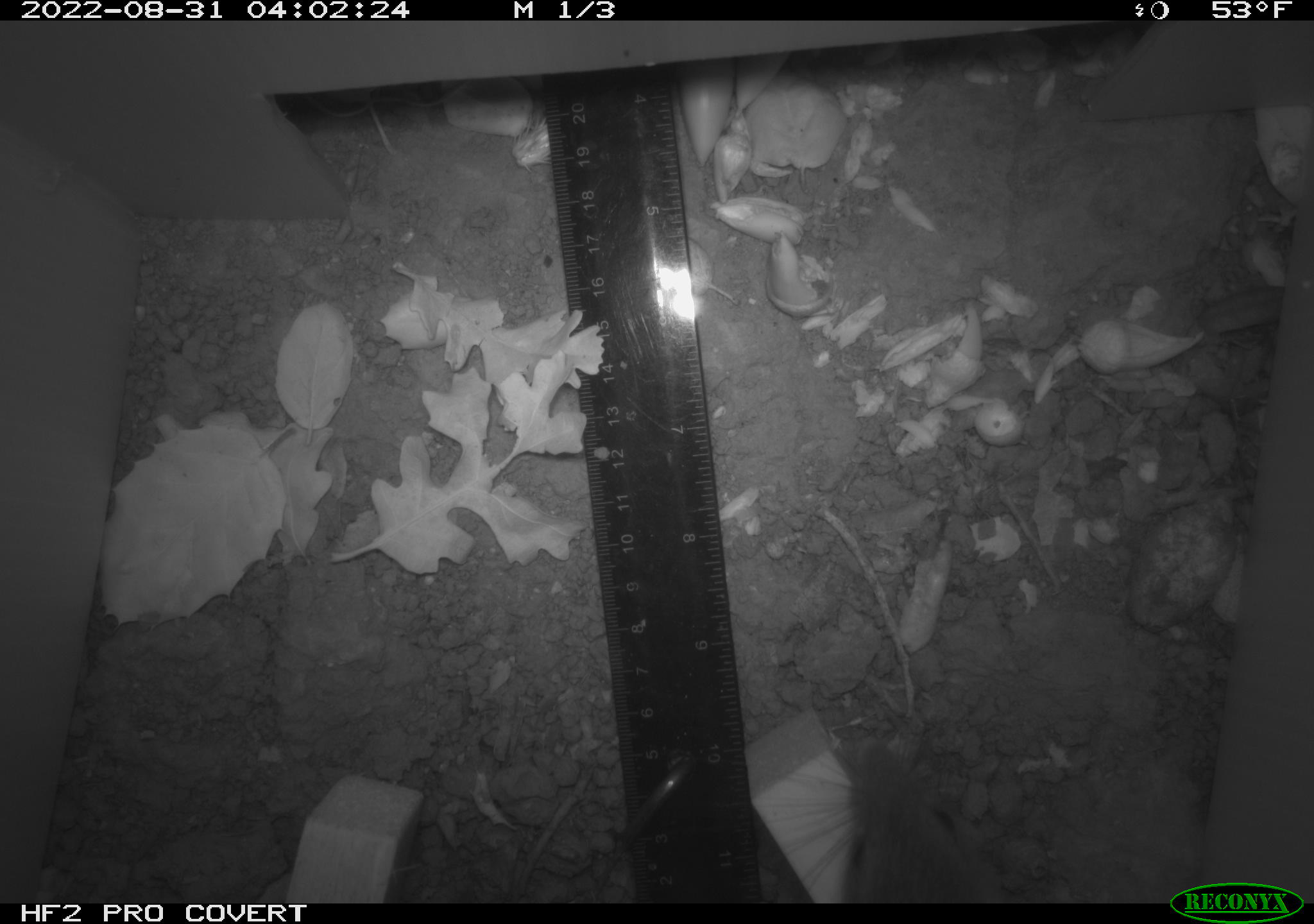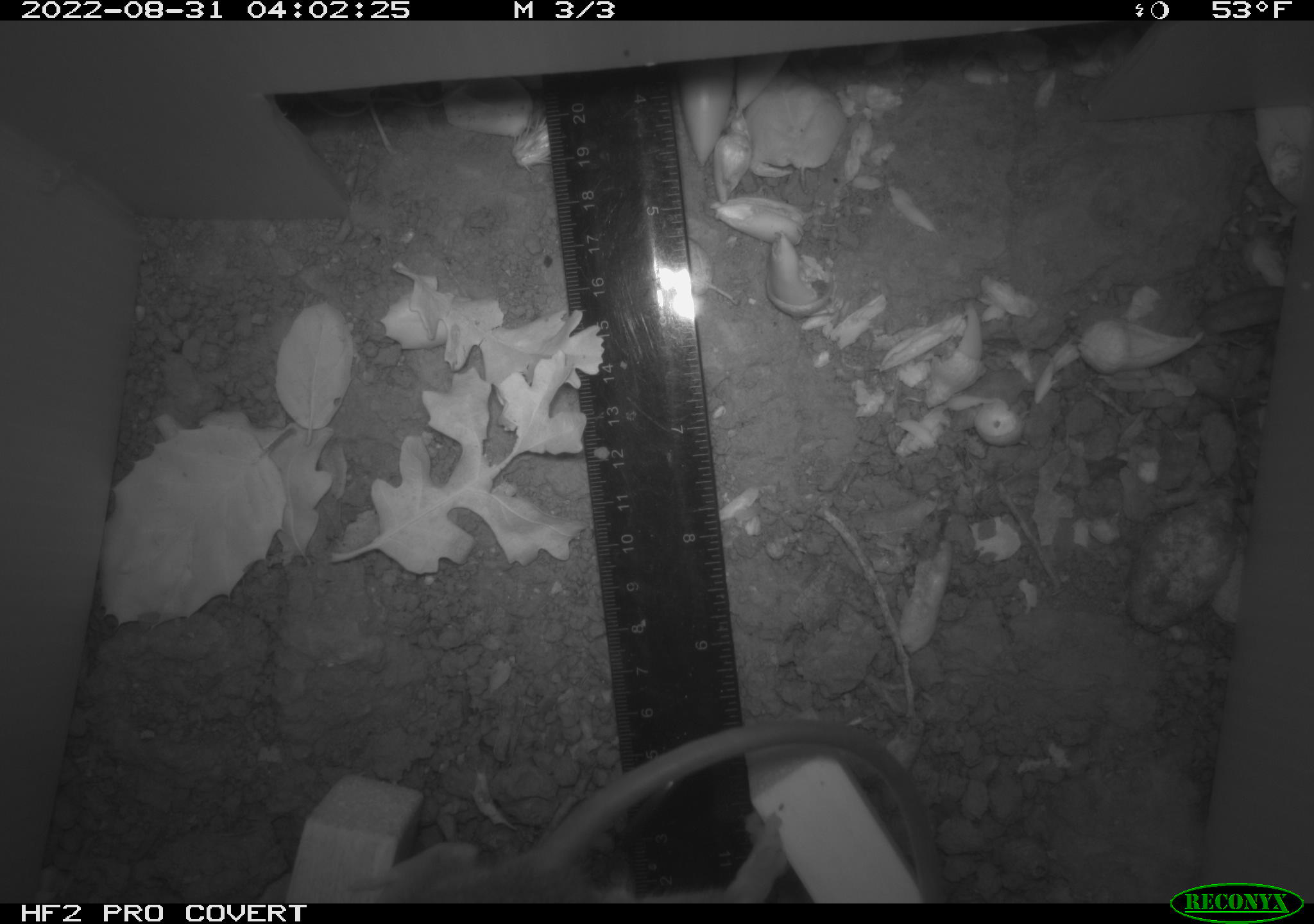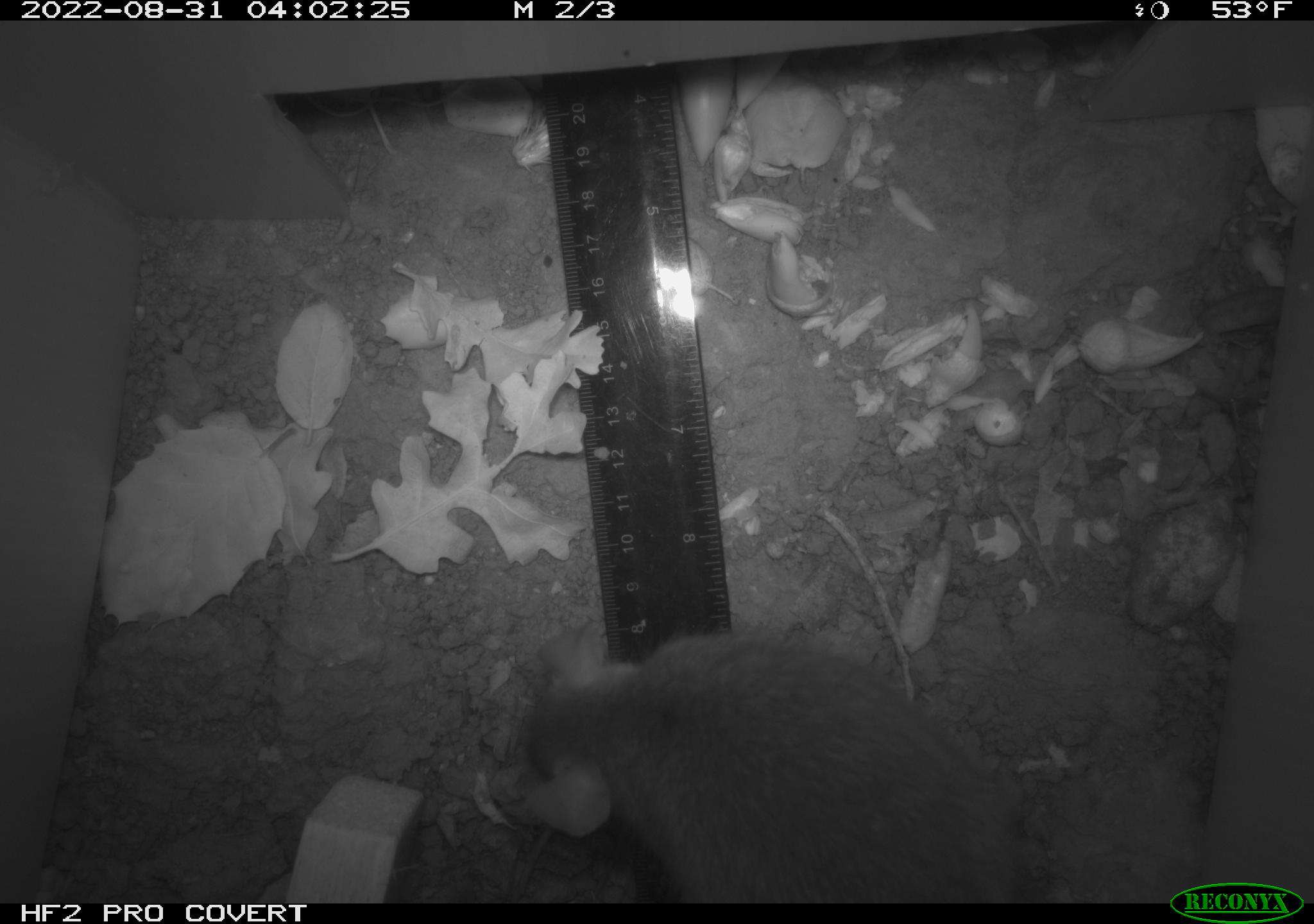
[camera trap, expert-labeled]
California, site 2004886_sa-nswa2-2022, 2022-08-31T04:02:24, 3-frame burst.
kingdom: Animalia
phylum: Chordata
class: Mammalia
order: Rodentia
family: Muridae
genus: Rattus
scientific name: Rattus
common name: rat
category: rattus species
Rattus species (rat) (Rattus).